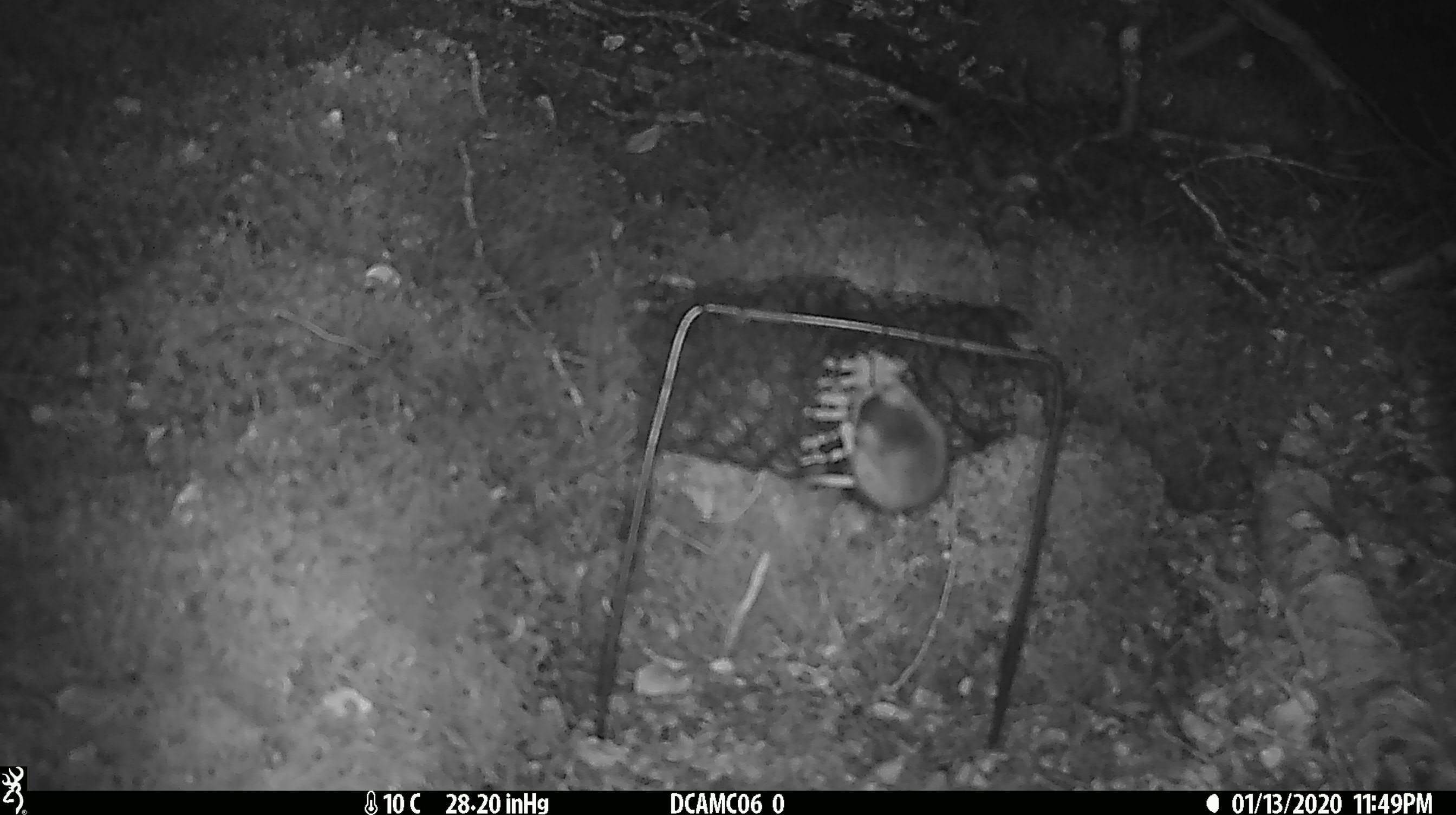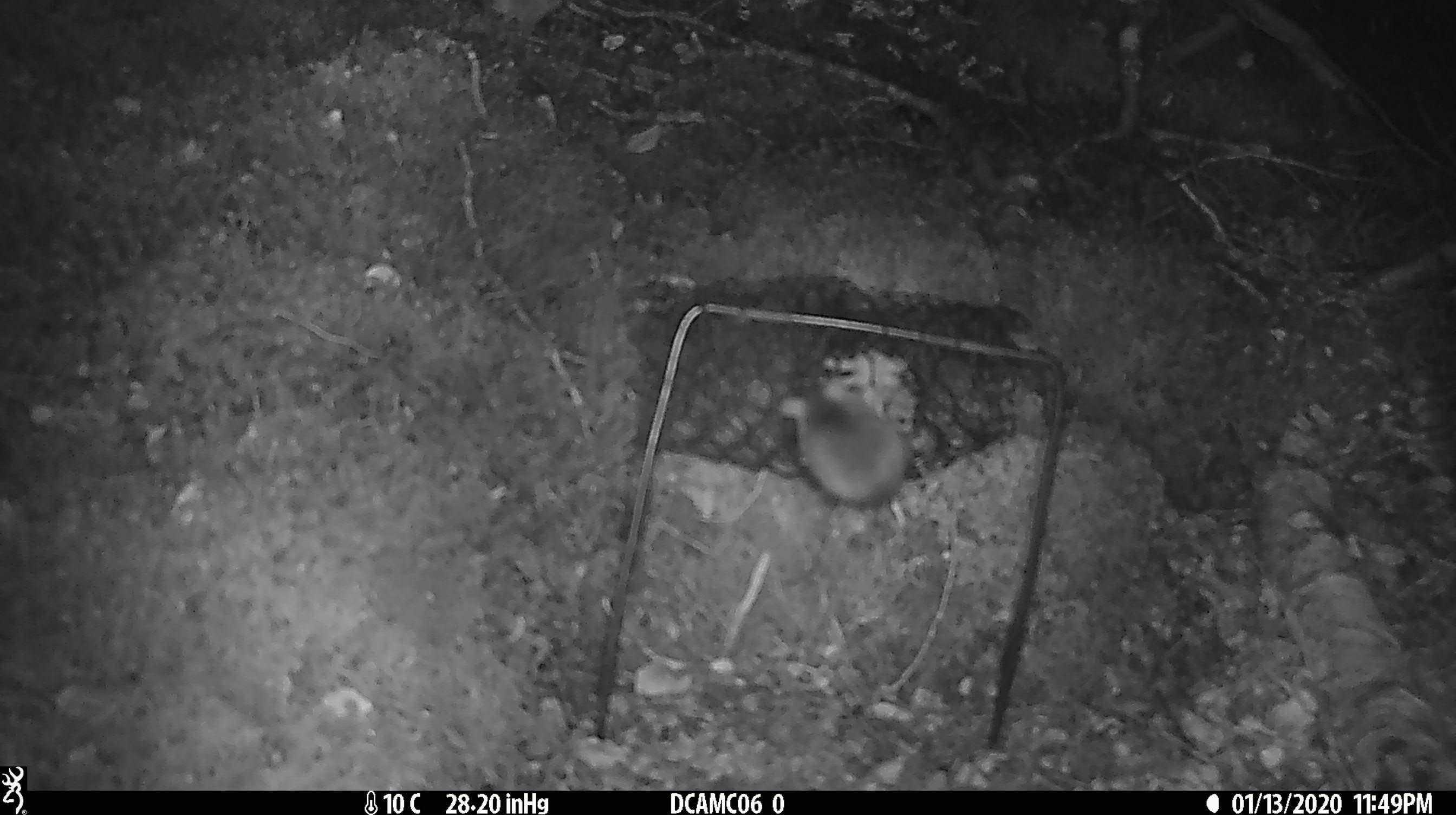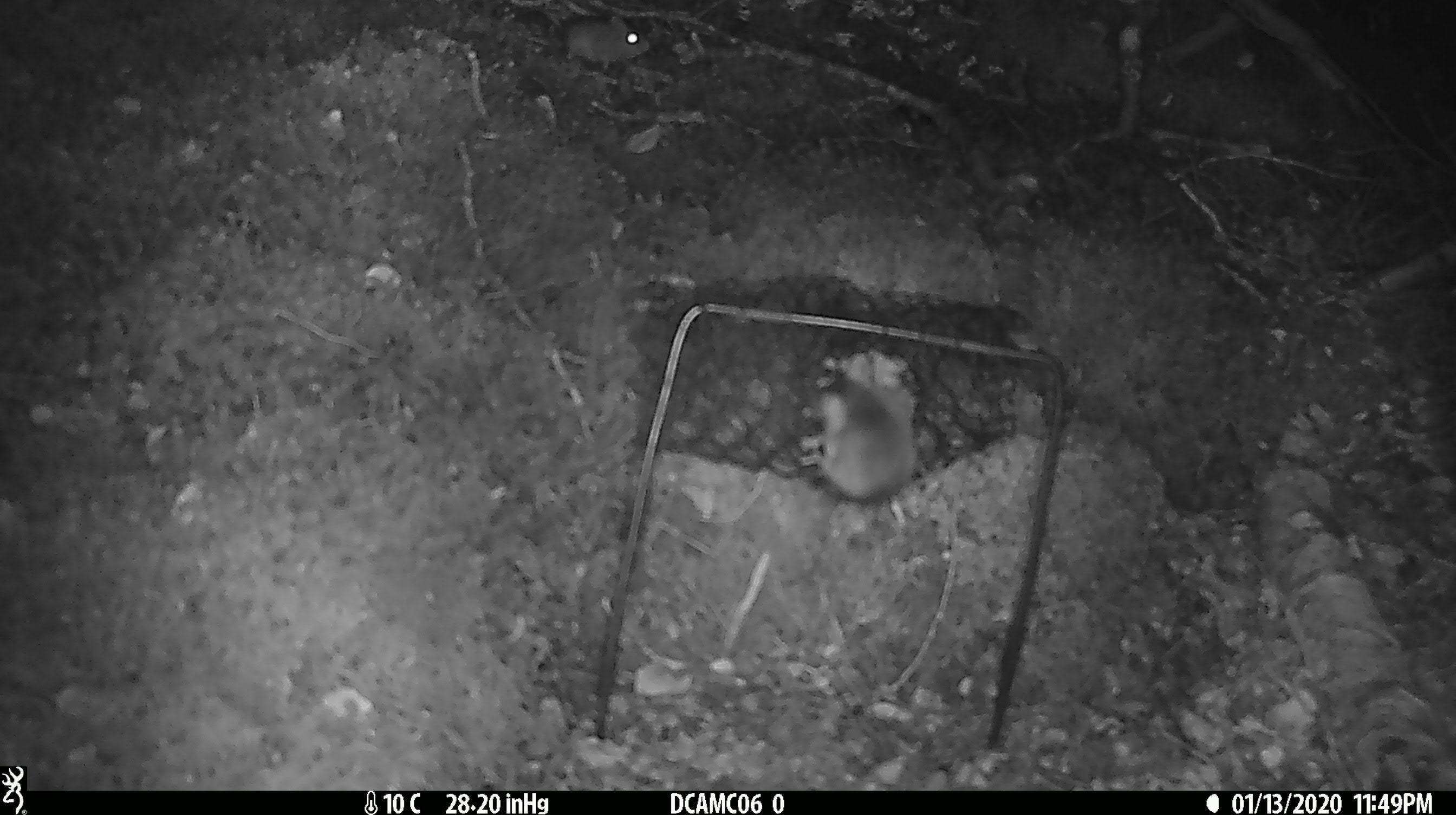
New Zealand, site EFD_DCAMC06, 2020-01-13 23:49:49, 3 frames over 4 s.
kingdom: Animalia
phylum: Chordata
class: Mammalia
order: Rodentia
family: Muridae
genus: Mus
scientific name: Mus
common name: mouse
Mouse (Mus).